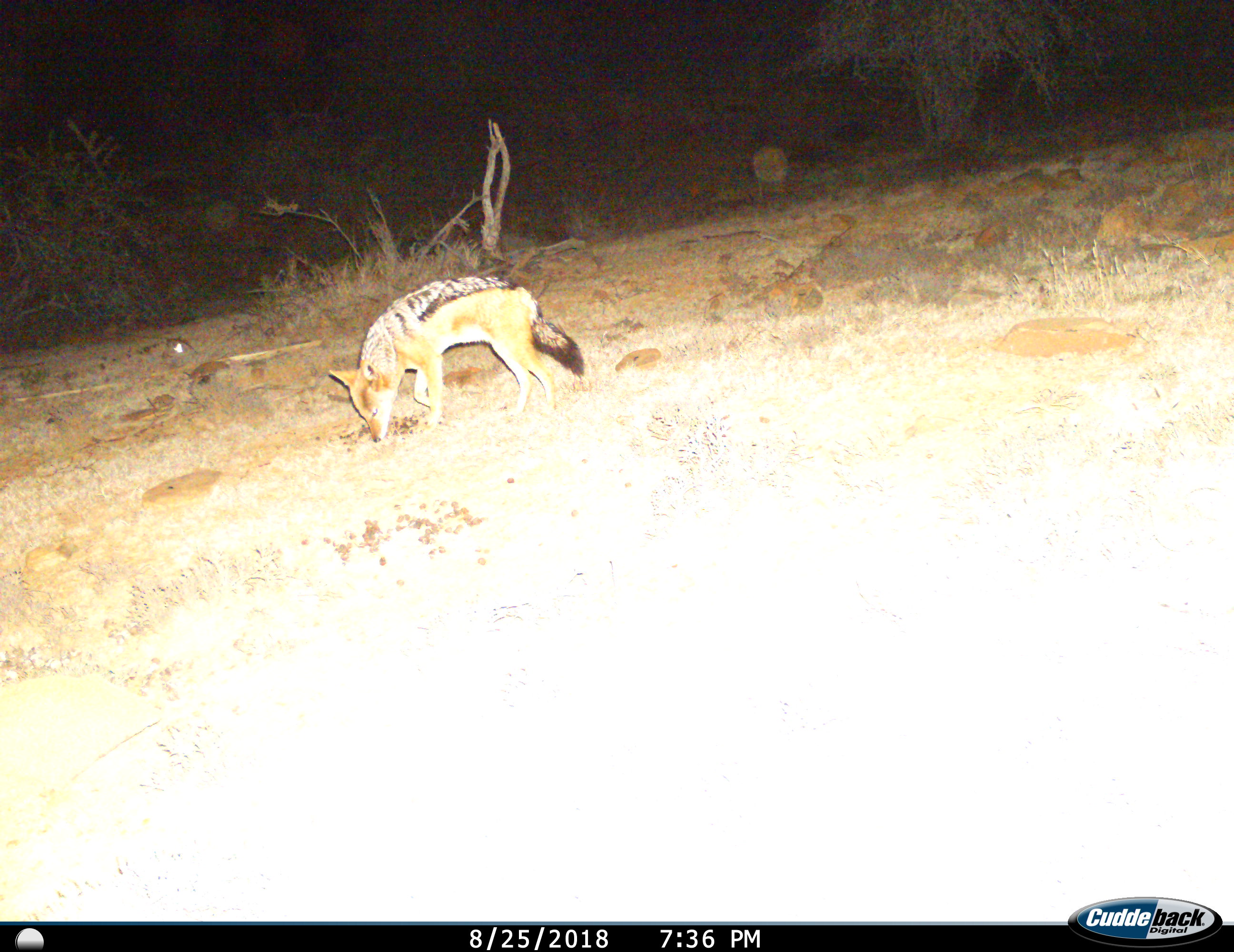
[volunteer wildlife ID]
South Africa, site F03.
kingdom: Animalia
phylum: Chordata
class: Mammalia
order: Carnivora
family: Canidae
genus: Lupulella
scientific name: Lupulella mesomelas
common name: black-backed jackal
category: jackalblackbacked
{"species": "jackalblackbacked (black-backed jackal) (Lupulella mesomelas)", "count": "1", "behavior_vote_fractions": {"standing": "44%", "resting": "0%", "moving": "33%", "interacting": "0%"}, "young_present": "0%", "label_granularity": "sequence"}